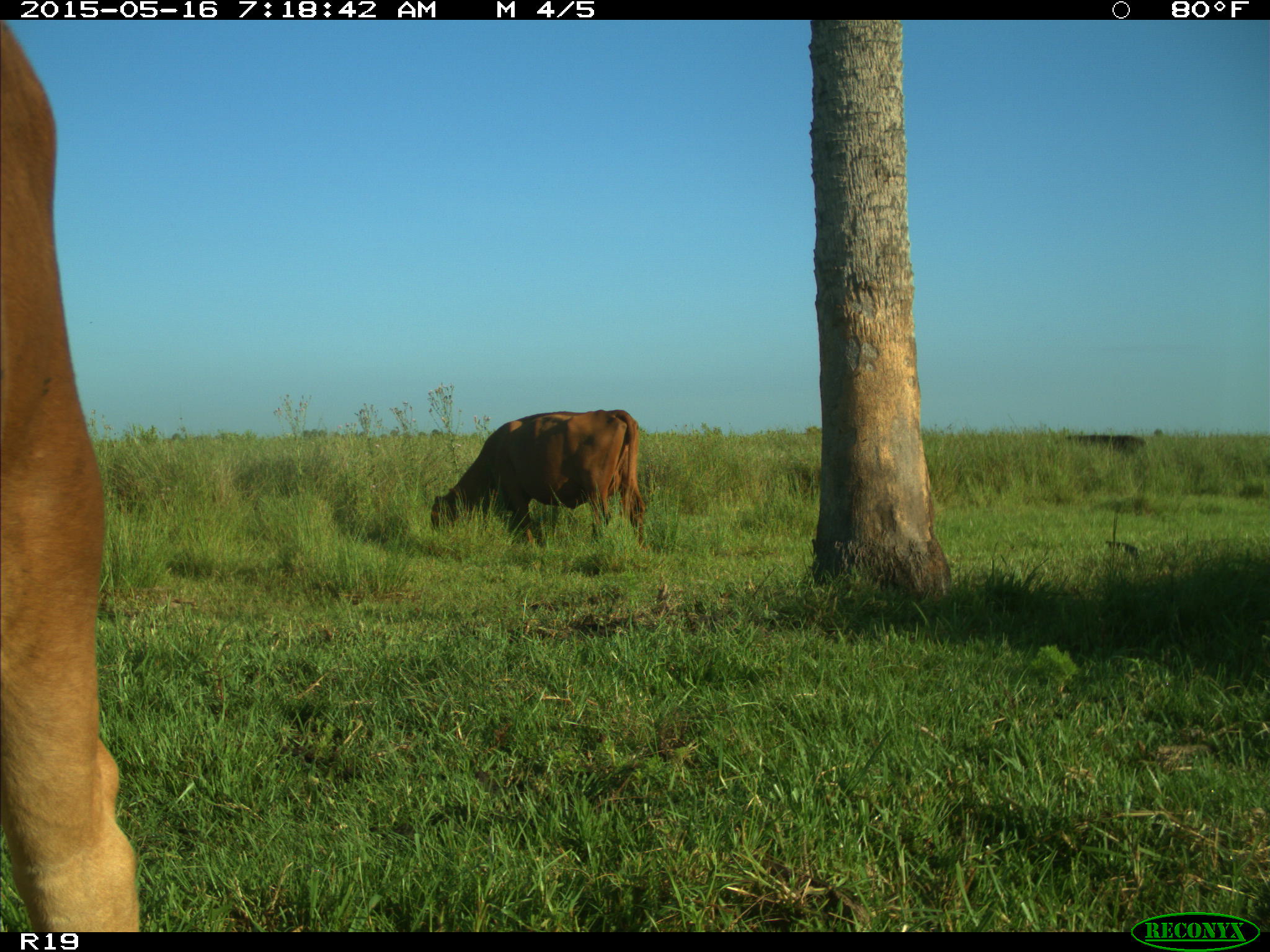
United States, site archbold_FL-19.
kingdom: Animalia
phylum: Chordata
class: Mammalia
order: Artiodactyla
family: Bovidae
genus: Bos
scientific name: Bos taurus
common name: domestic cow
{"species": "Bos taurus (domestic cow)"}